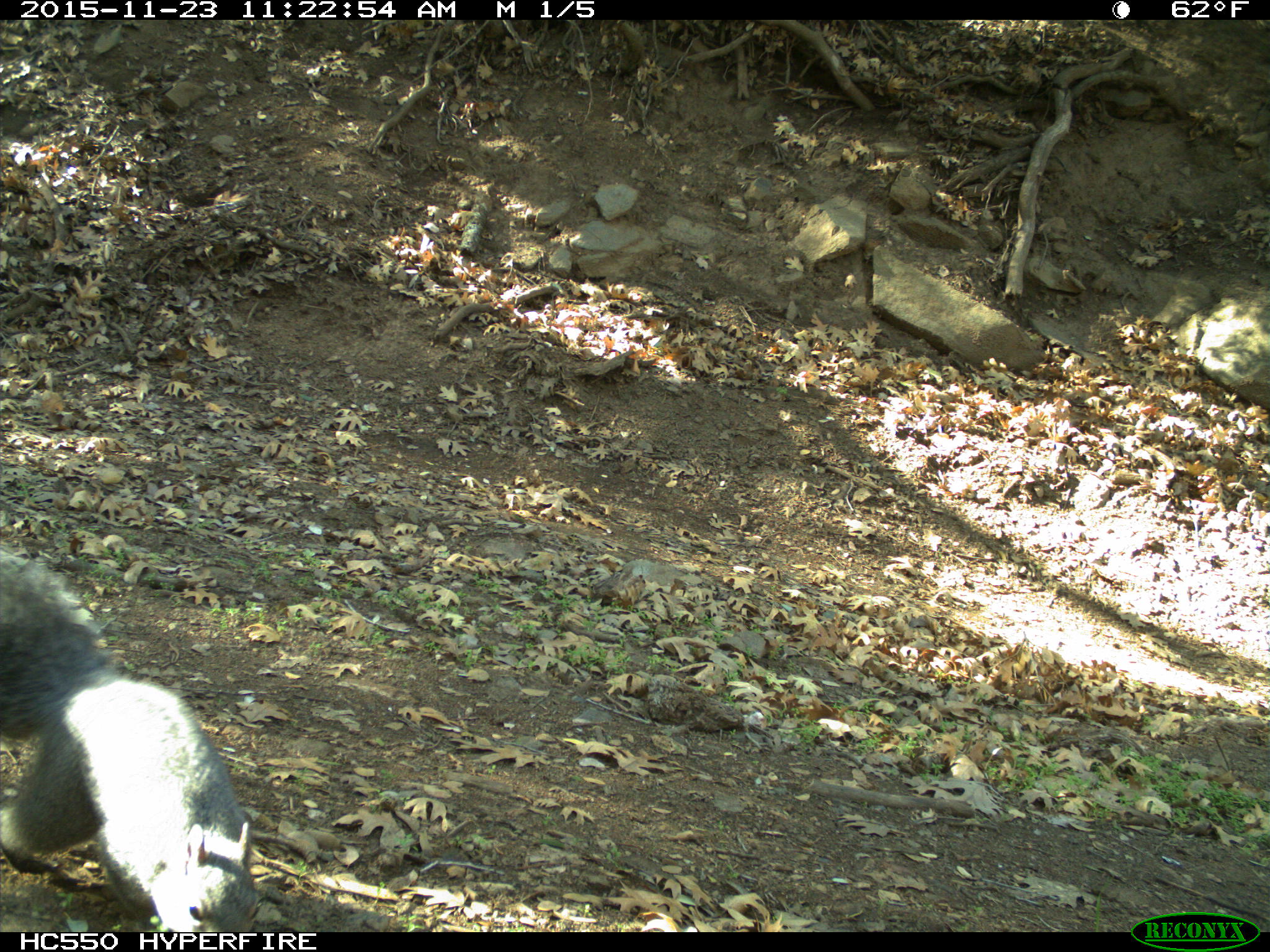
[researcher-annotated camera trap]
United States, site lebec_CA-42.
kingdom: Animalia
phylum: Chordata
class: Mammalia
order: Rodentia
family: Sciuridae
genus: Sciurus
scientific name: Sciurus carolinensis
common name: eastern gray squirrel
Sciurus carolinensis (eastern gray squirrel).